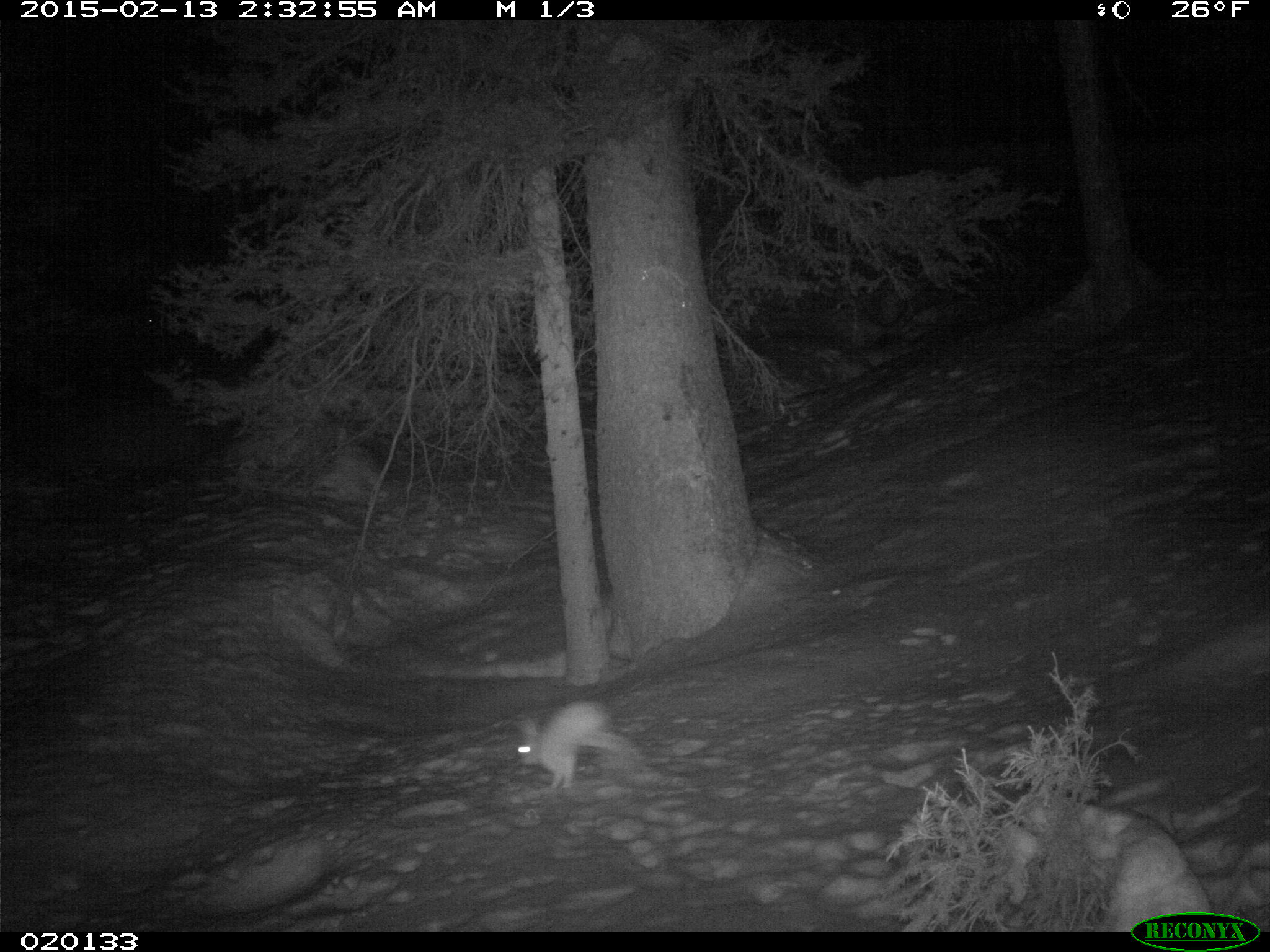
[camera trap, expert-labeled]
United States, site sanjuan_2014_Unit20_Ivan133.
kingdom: Animalia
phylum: Chordata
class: Mammalia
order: Lagomorpha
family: Leporidae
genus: Lepus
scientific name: Lepus americanus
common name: snowshoe hare